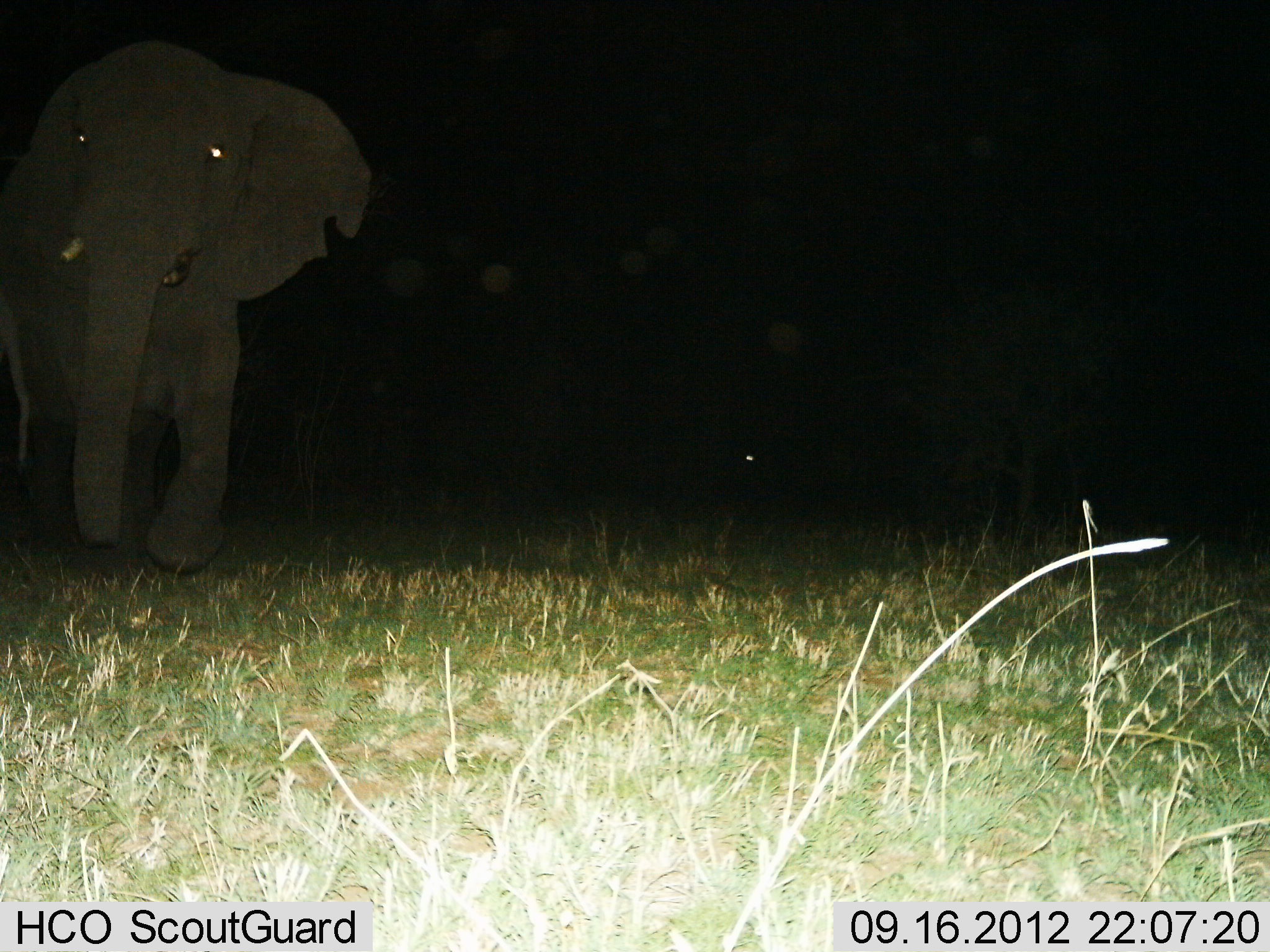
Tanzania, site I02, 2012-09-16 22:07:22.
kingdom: Animalia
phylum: Chordata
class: Mammalia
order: Proboscidea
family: Elephantidae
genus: Loxodonta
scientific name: Loxodonta africana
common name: african bush elephant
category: elephant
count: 1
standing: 30%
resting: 0%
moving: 70%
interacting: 0%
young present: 0%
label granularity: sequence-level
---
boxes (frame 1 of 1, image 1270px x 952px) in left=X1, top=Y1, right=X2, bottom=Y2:
animal: left=0, top=44, right=373, bottom=577